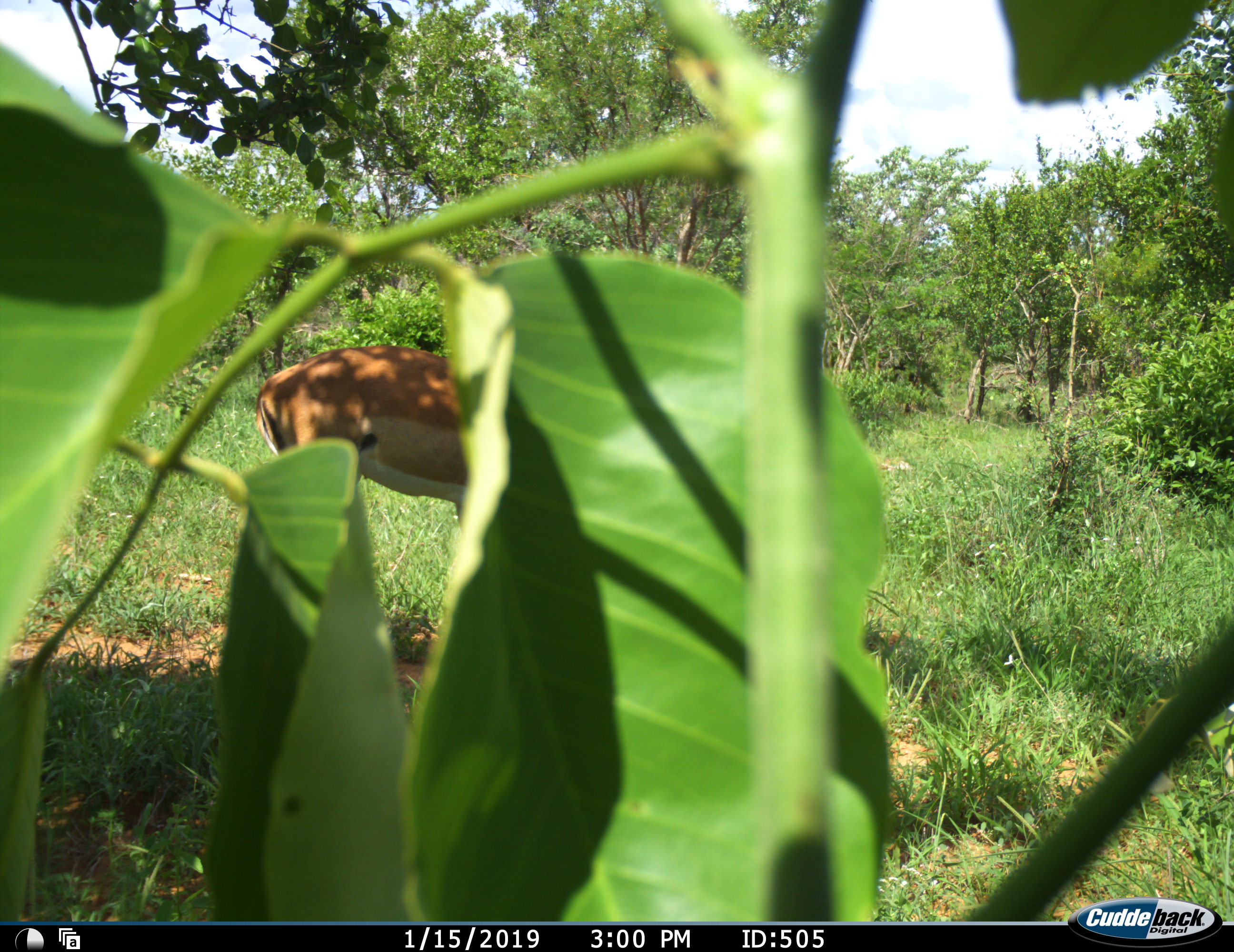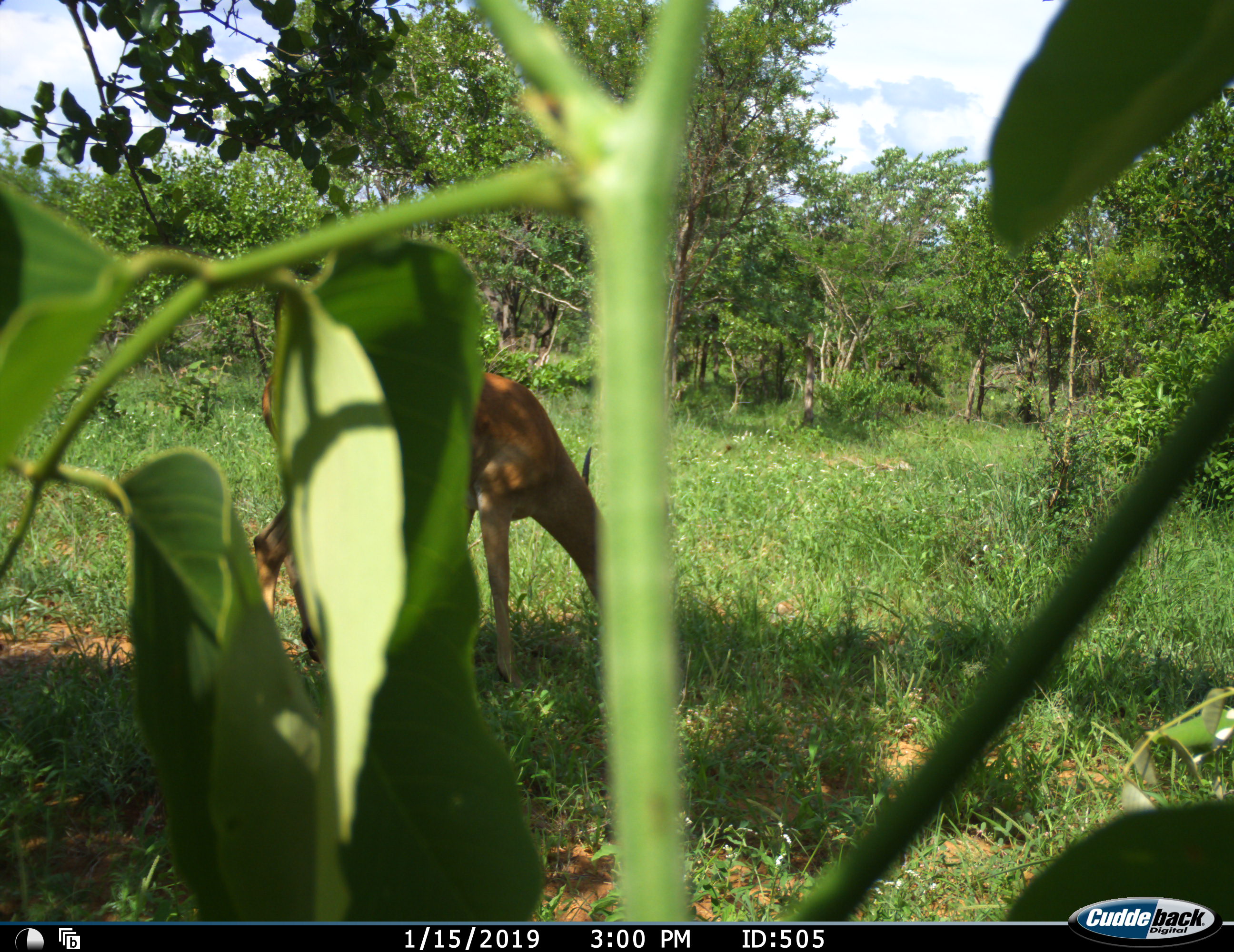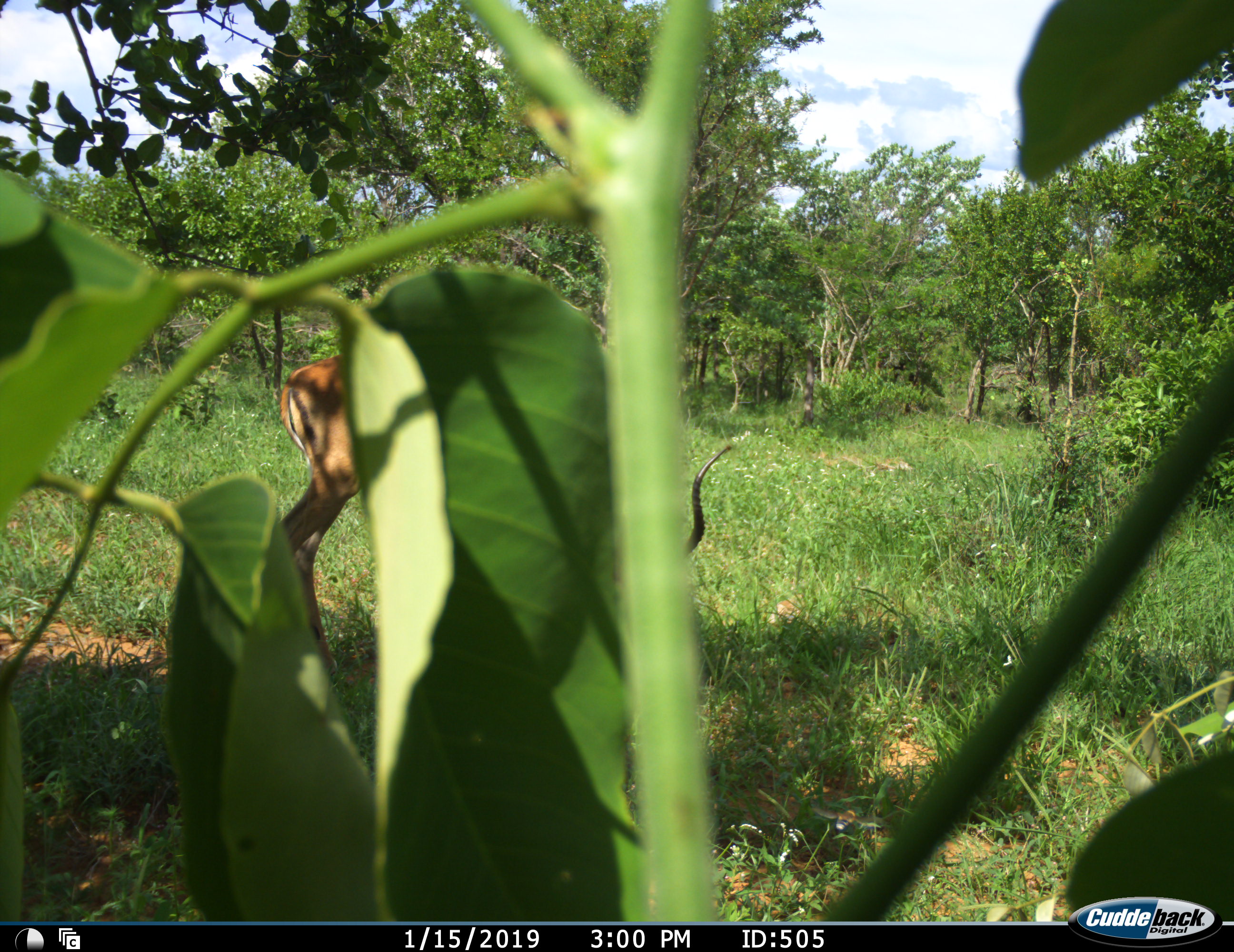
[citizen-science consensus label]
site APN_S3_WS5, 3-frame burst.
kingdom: Animalia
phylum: Chordata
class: Mammalia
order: Artiodactyla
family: Bovidae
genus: Aepyceros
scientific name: Aepyceros melampus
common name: impala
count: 1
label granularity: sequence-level